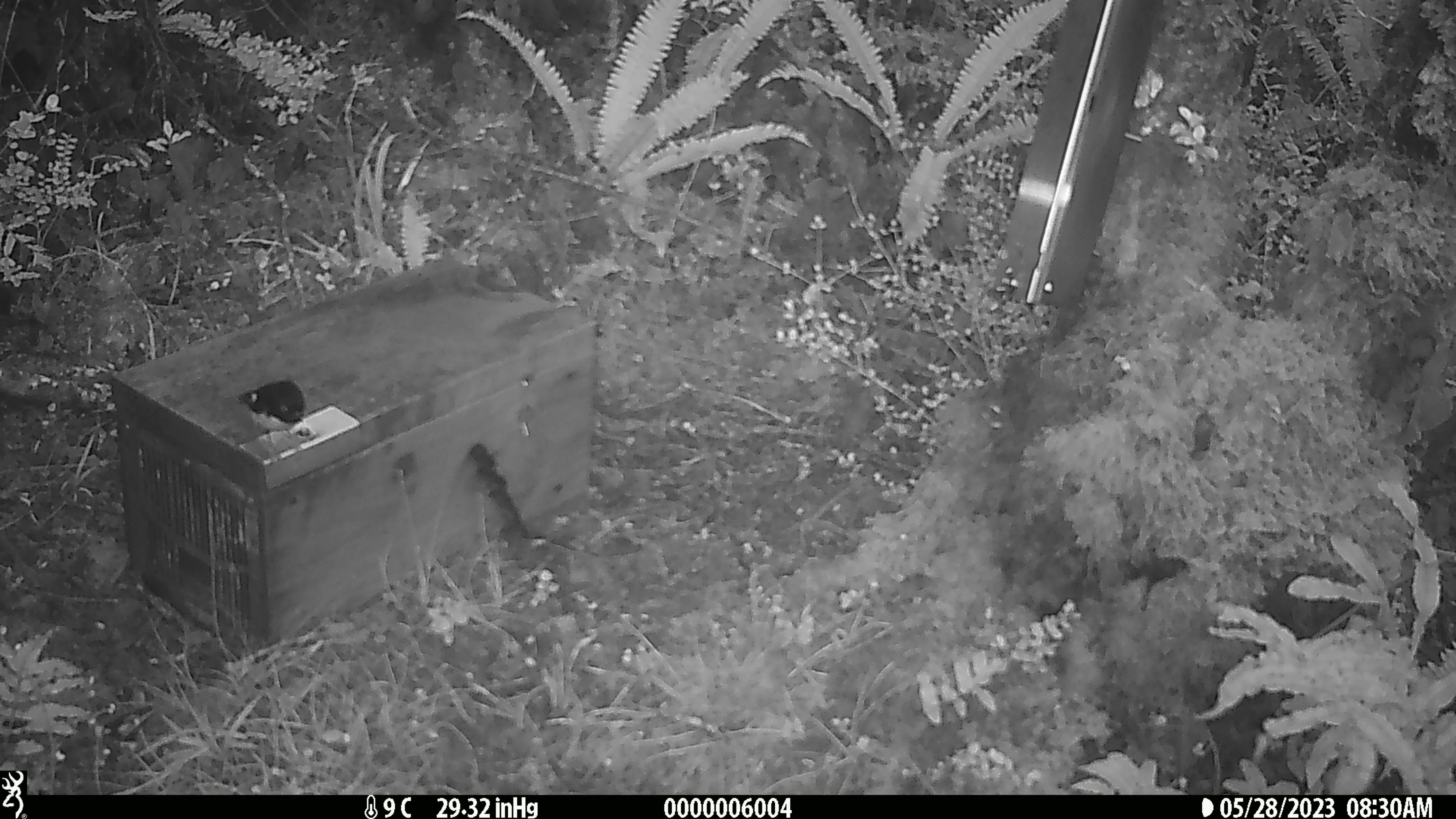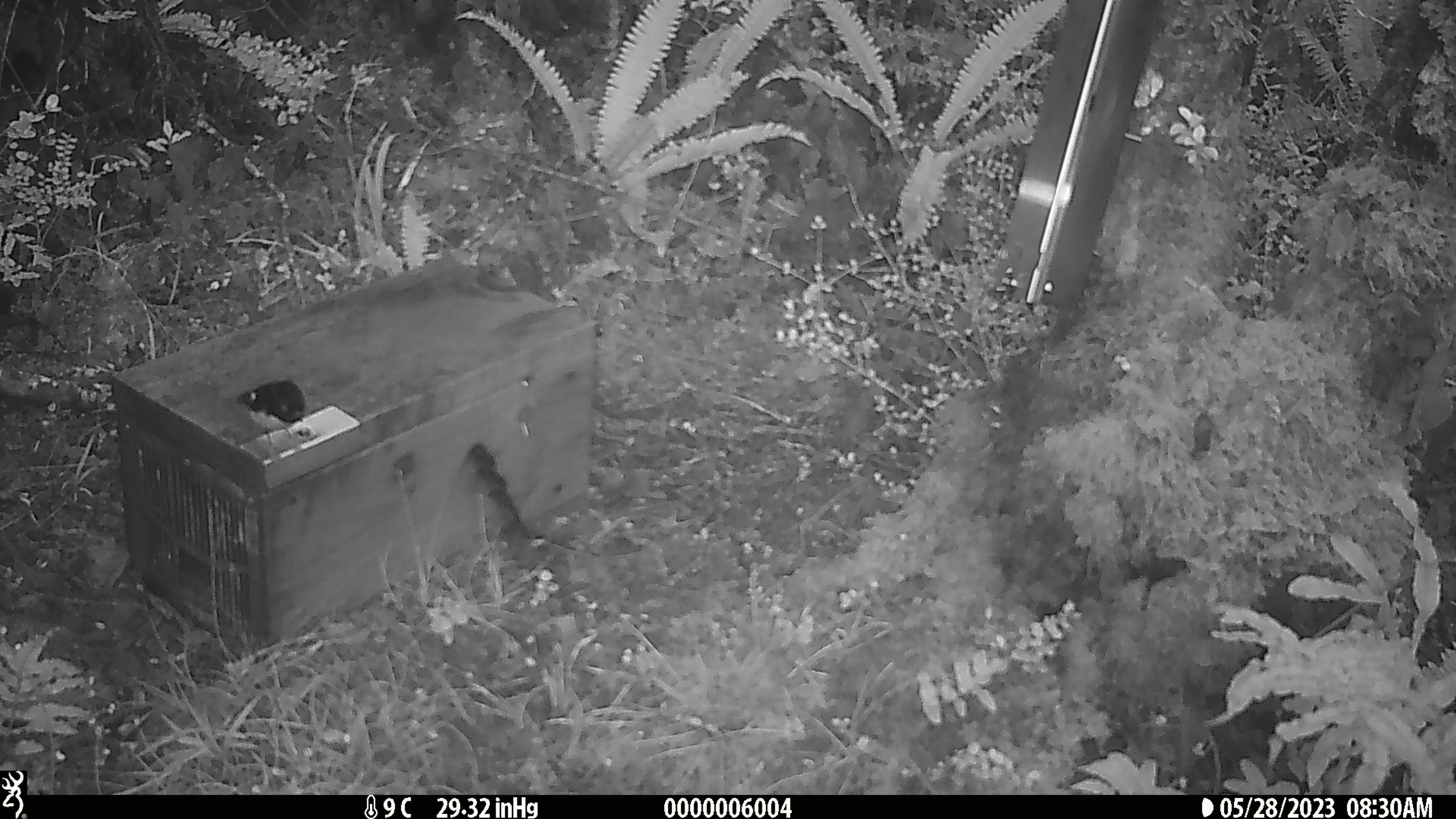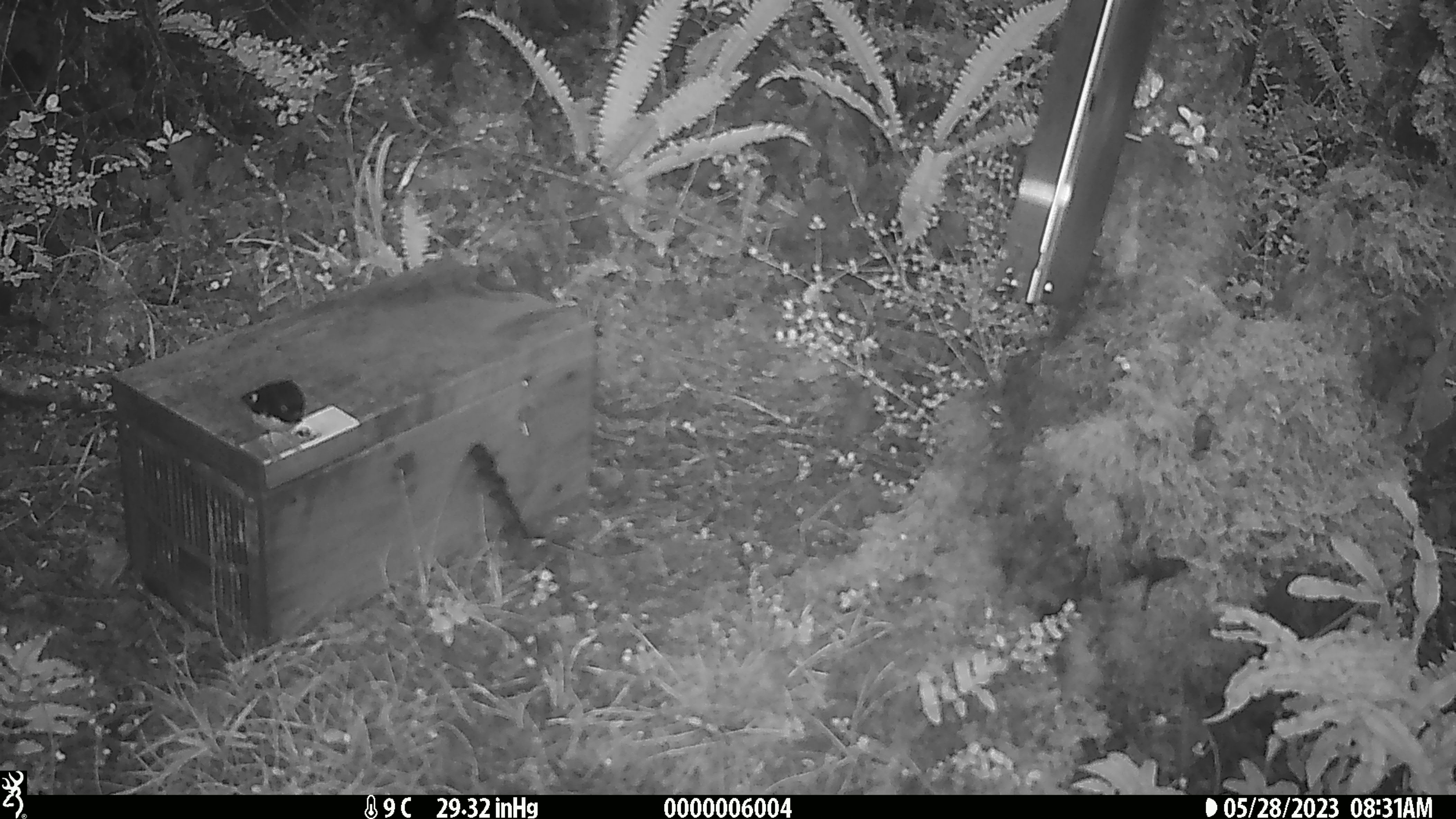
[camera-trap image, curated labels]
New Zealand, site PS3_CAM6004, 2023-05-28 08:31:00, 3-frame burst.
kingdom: Animalia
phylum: Chordata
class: Aves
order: Passeriformes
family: Petroicidae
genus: Petroica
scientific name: Petroica macrocephala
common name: tomtit